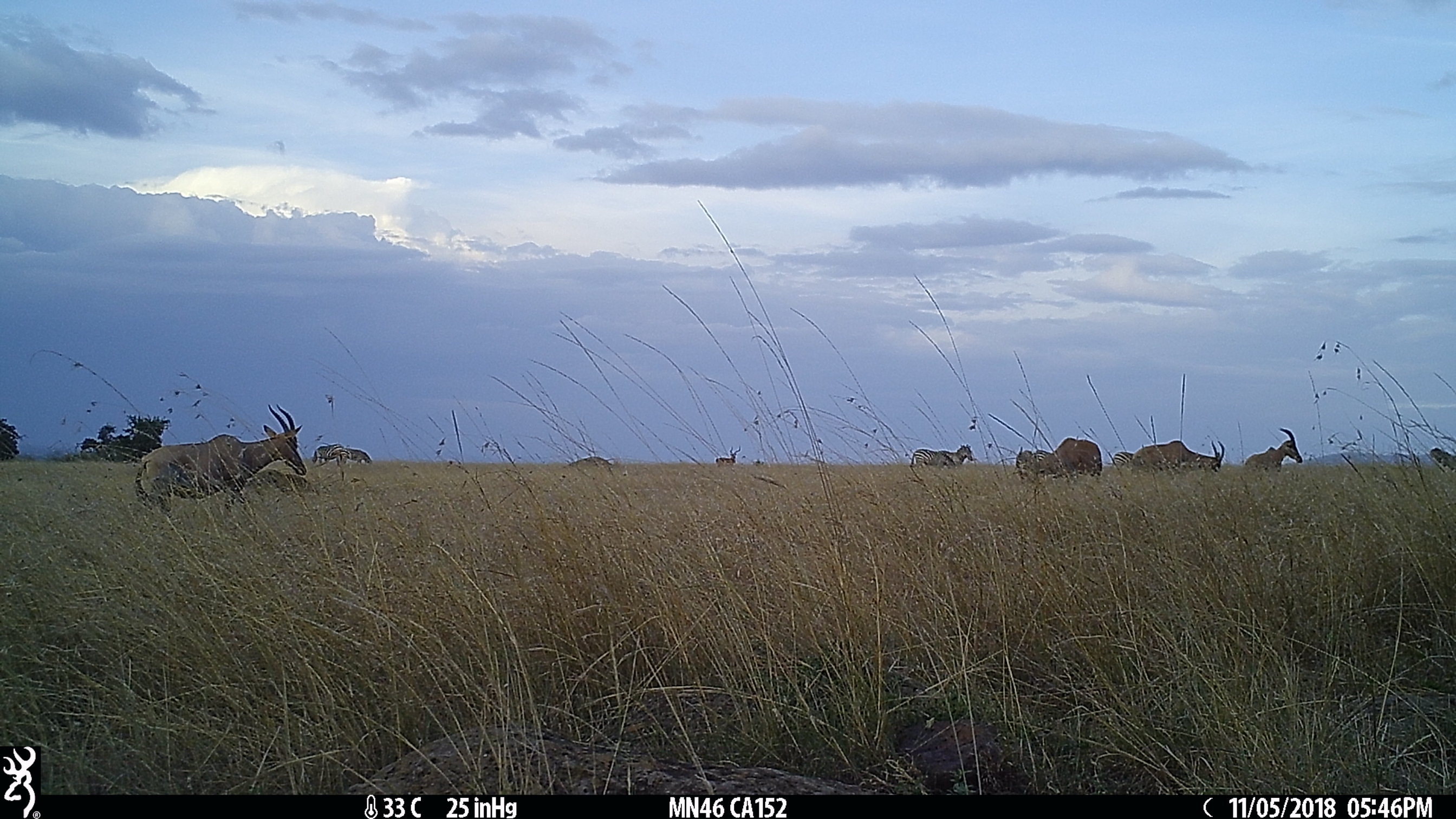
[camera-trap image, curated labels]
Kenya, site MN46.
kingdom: Animalia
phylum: Chordata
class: Mammalia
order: Artiodactyla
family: Bovidae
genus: Damaliscus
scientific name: Damaliscus lunatus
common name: topi